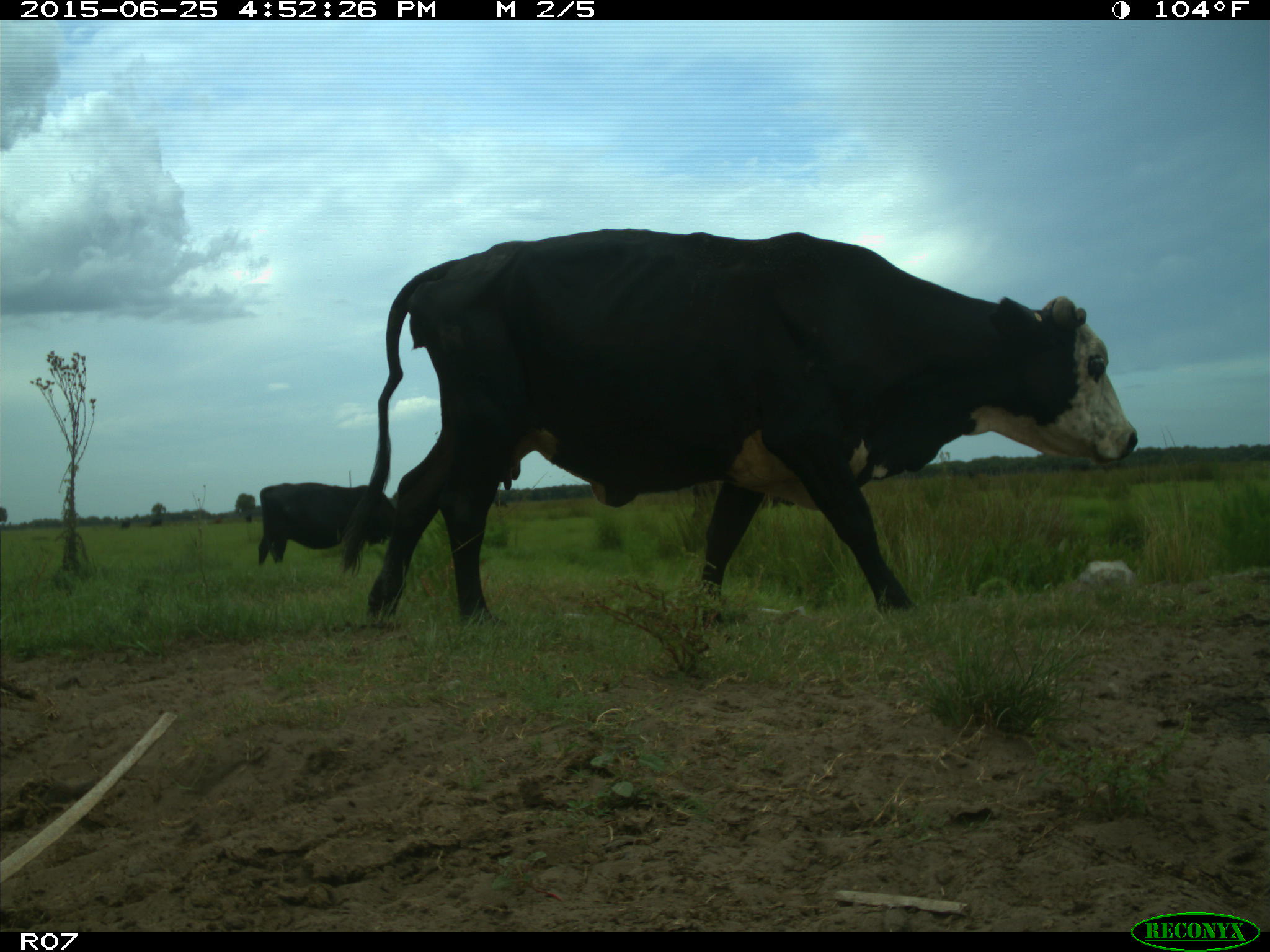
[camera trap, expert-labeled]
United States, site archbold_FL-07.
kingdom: Animalia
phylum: Chordata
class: Mammalia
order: Artiodactyla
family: Bovidae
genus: Bos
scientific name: Bos taurus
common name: domestic cow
Bos taurus (domestic cow).